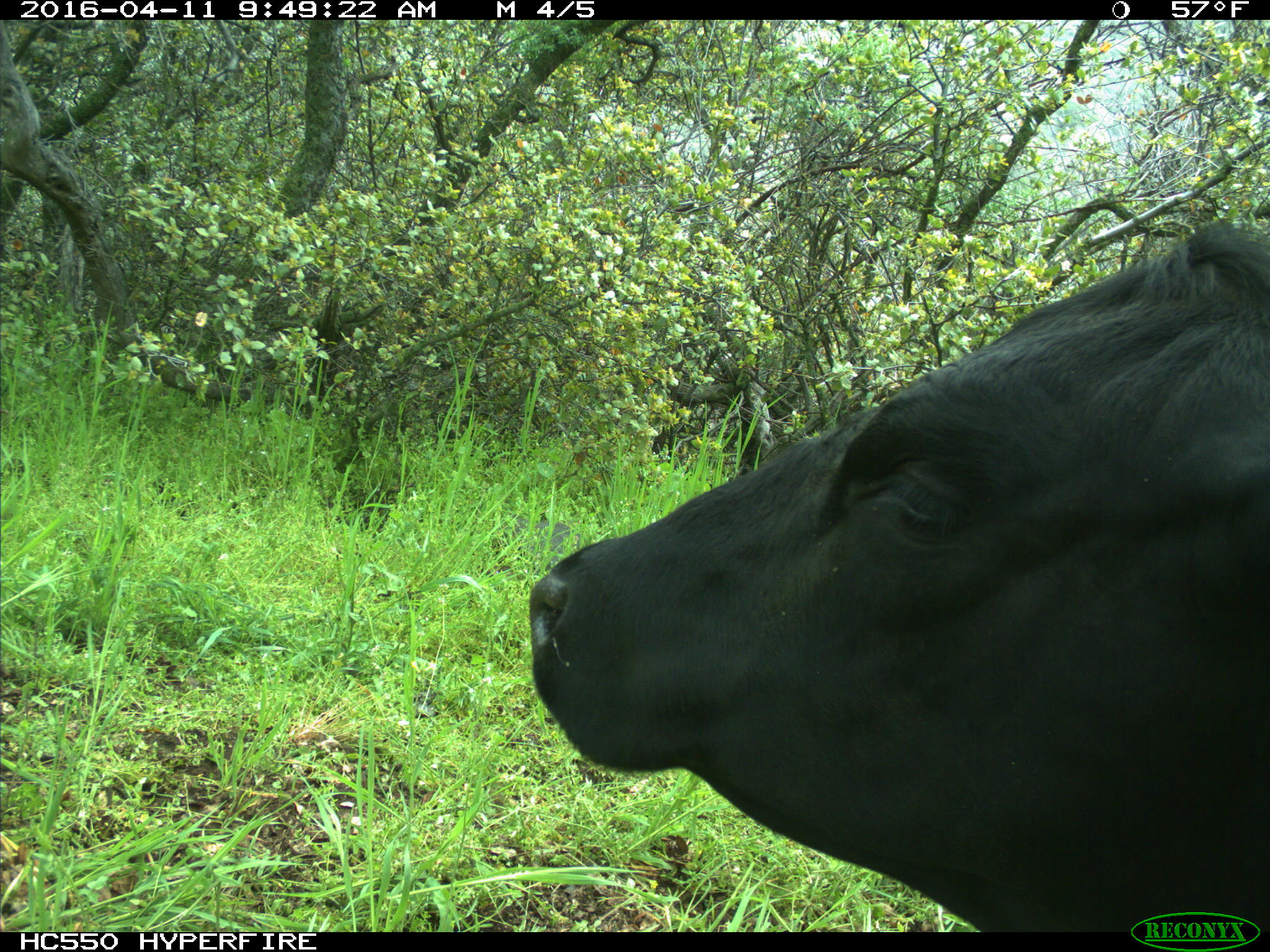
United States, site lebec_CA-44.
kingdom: Animalia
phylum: Chordata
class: Mammalia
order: Artiodactyla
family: Bovidae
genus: Bos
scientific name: Bos taurus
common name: domestic cow